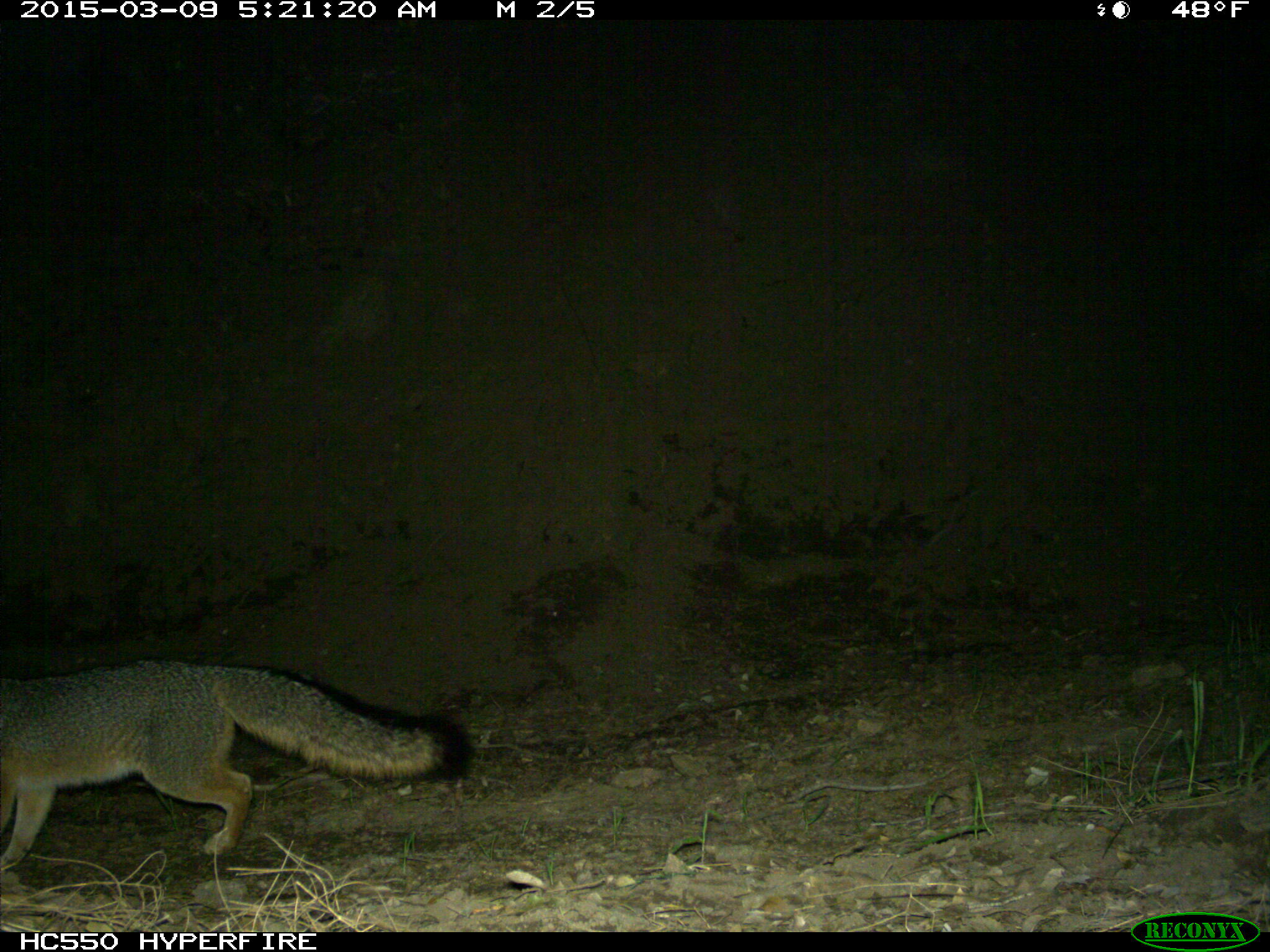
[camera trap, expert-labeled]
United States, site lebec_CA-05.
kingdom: Animalia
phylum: Chordata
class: Mammalia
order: Carnivora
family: Canidae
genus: Urocyon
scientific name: Urocyon cinereoargenteus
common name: gray fox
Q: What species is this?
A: Urocyon cinereoargenteus (gray fox).